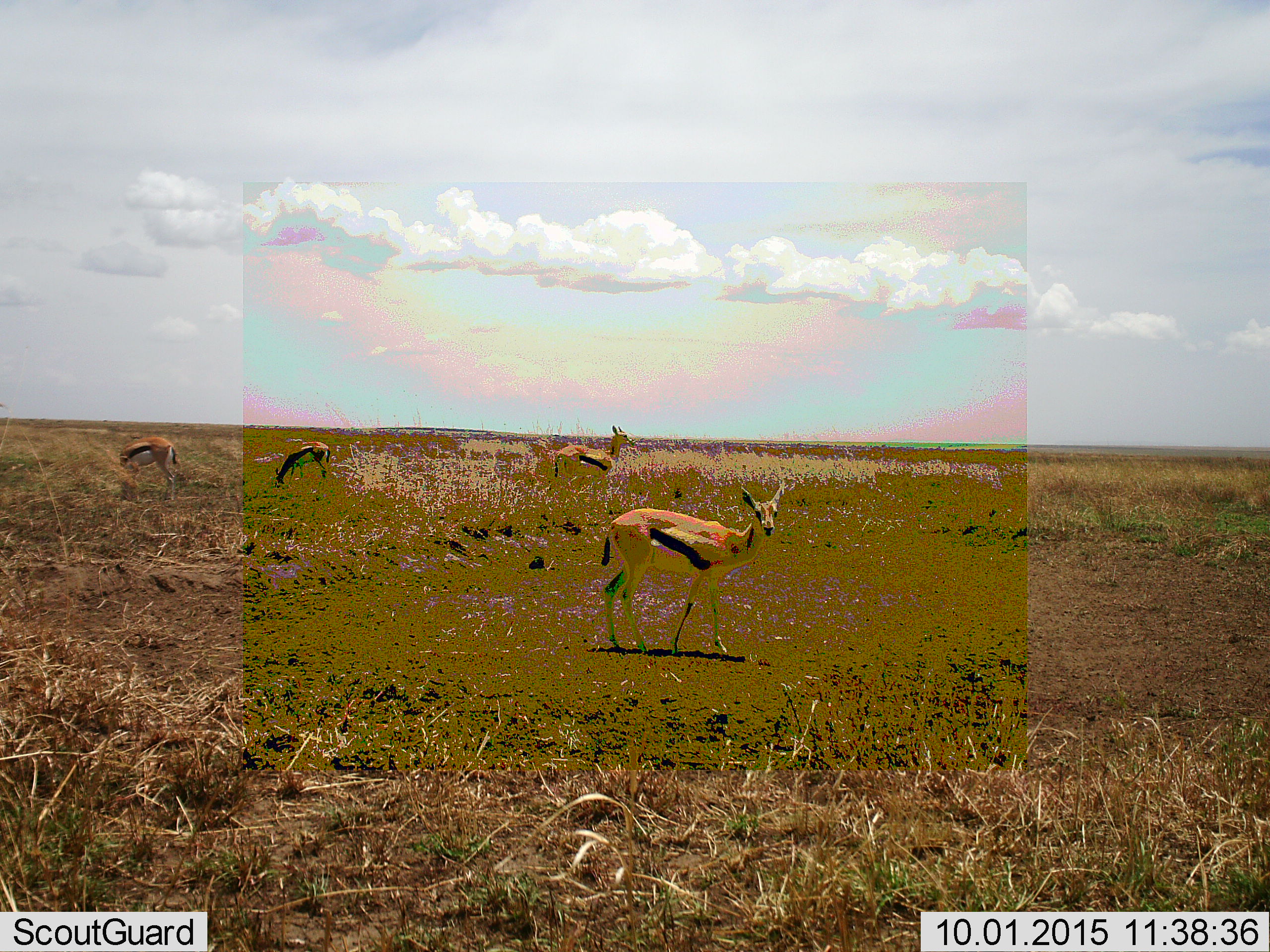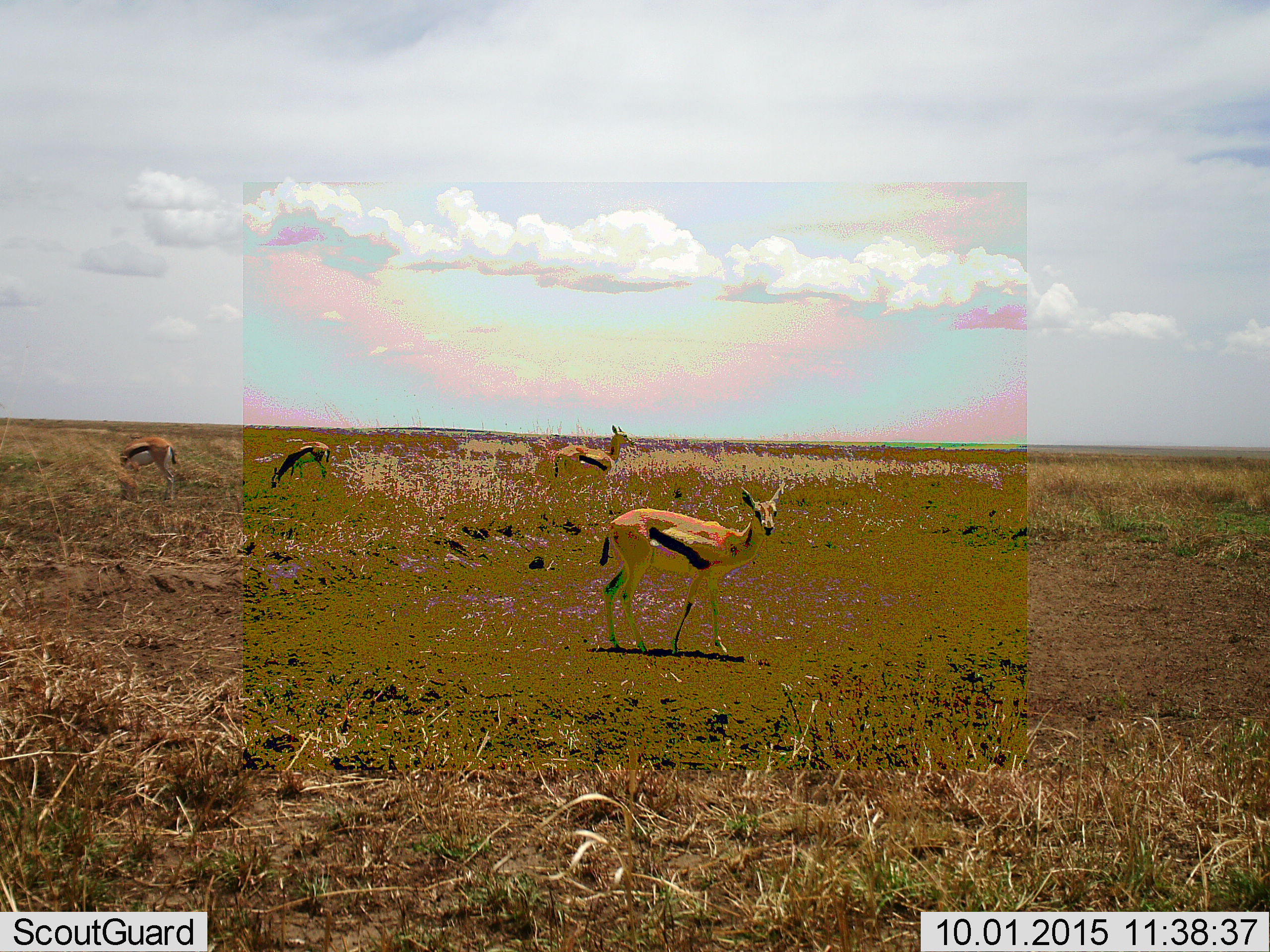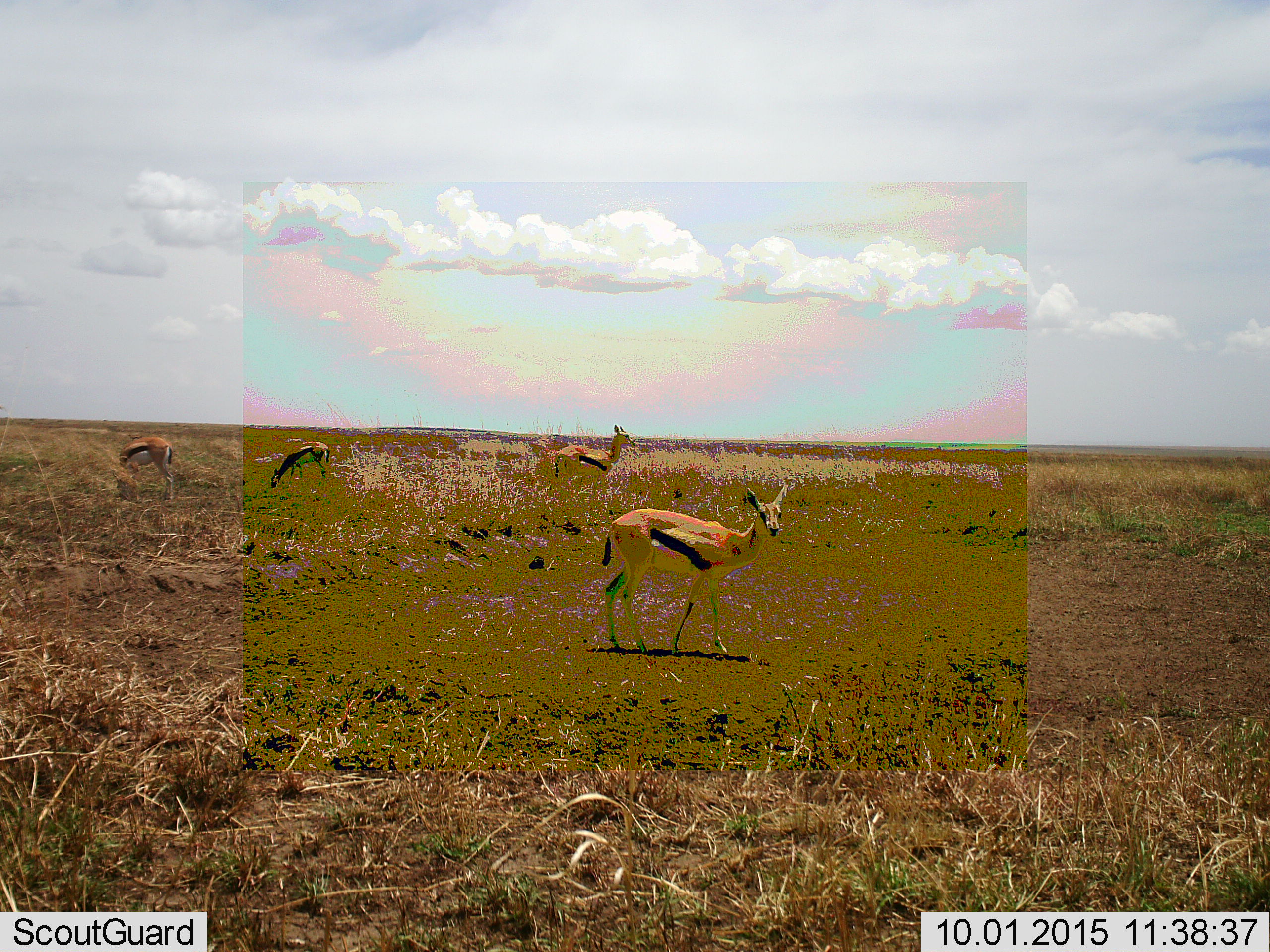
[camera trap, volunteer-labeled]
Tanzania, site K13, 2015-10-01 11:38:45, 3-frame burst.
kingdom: Animalia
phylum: Chordata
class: Mammalia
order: Artiodactyla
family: Bovidae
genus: Eudorcas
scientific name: Eudorcas thomsonii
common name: thomson's gazelle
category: gazellethomsons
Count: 4.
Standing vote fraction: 100%.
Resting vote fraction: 0%.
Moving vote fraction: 20%.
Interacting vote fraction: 0%.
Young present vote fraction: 0%.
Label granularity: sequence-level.